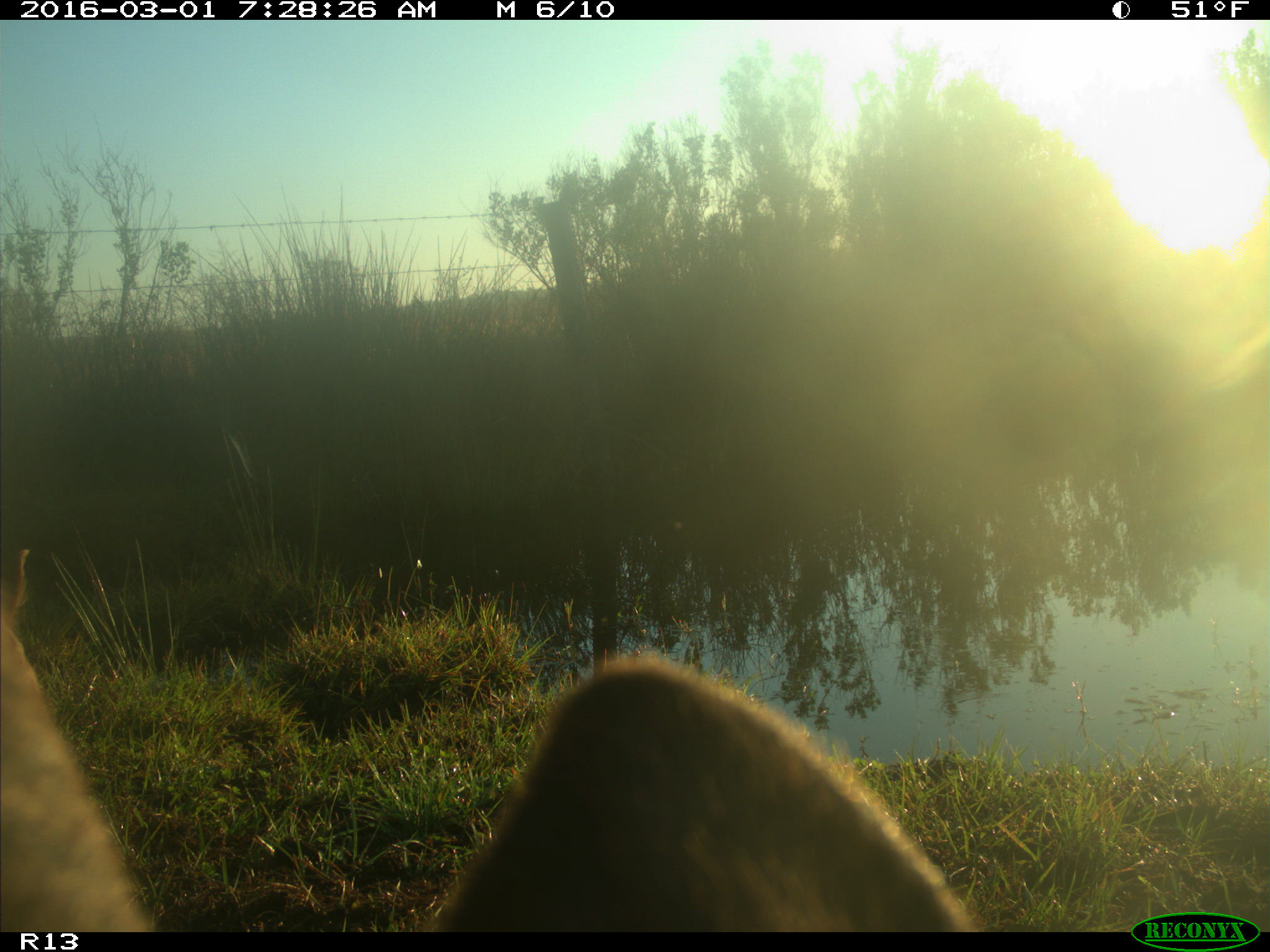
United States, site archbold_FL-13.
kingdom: Animalia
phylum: Chordata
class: Mammalia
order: Artiodactyla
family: Bovidae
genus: Bos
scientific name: Bos taurus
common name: domestic cow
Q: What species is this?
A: Bos taurus (domestic cow).